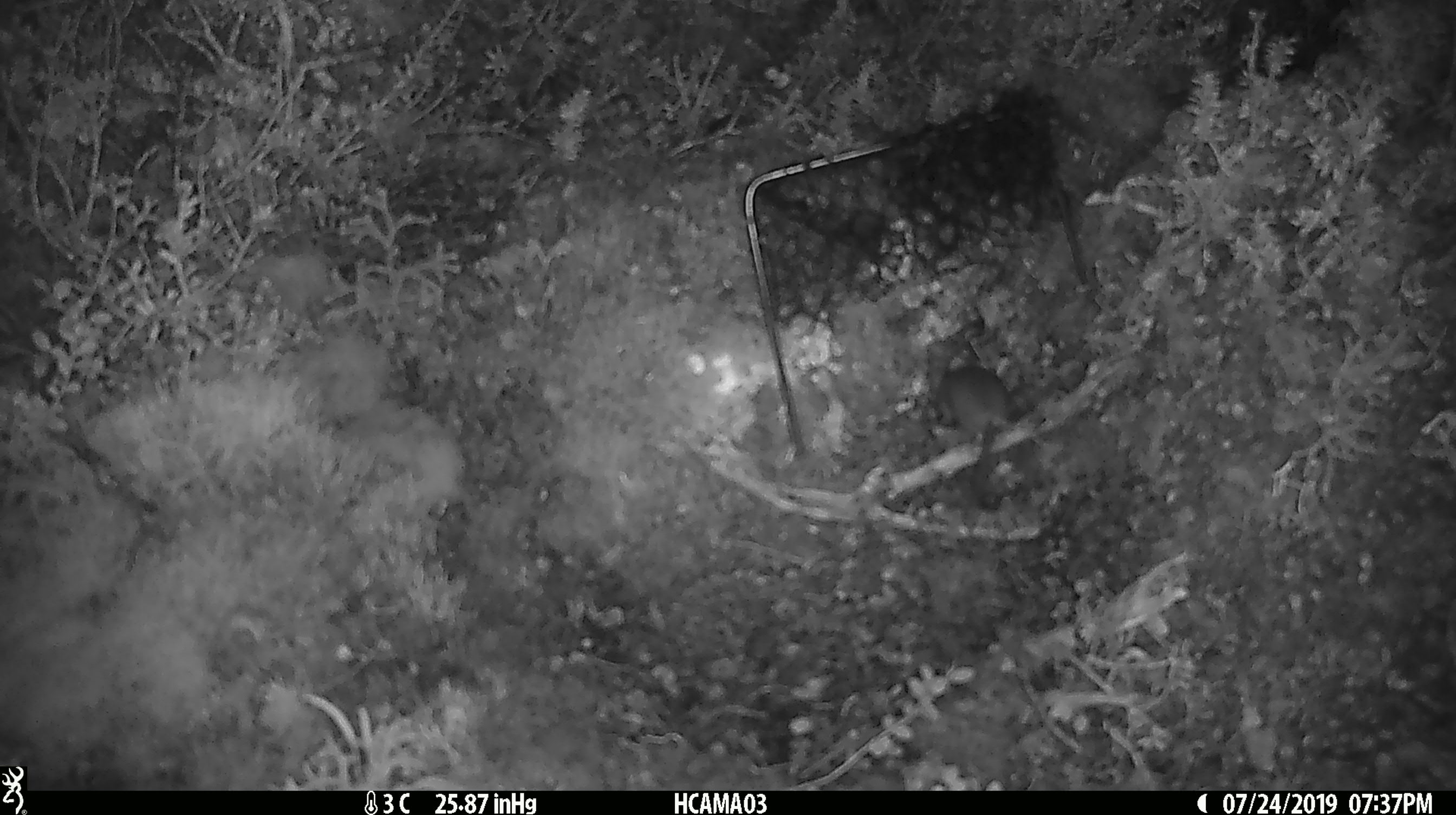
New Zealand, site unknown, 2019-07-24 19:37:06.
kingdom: Animalia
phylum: Chordata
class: Mammalia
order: Rodentia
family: Muridae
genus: Mus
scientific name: Mus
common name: mouse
Mouse (Mus).